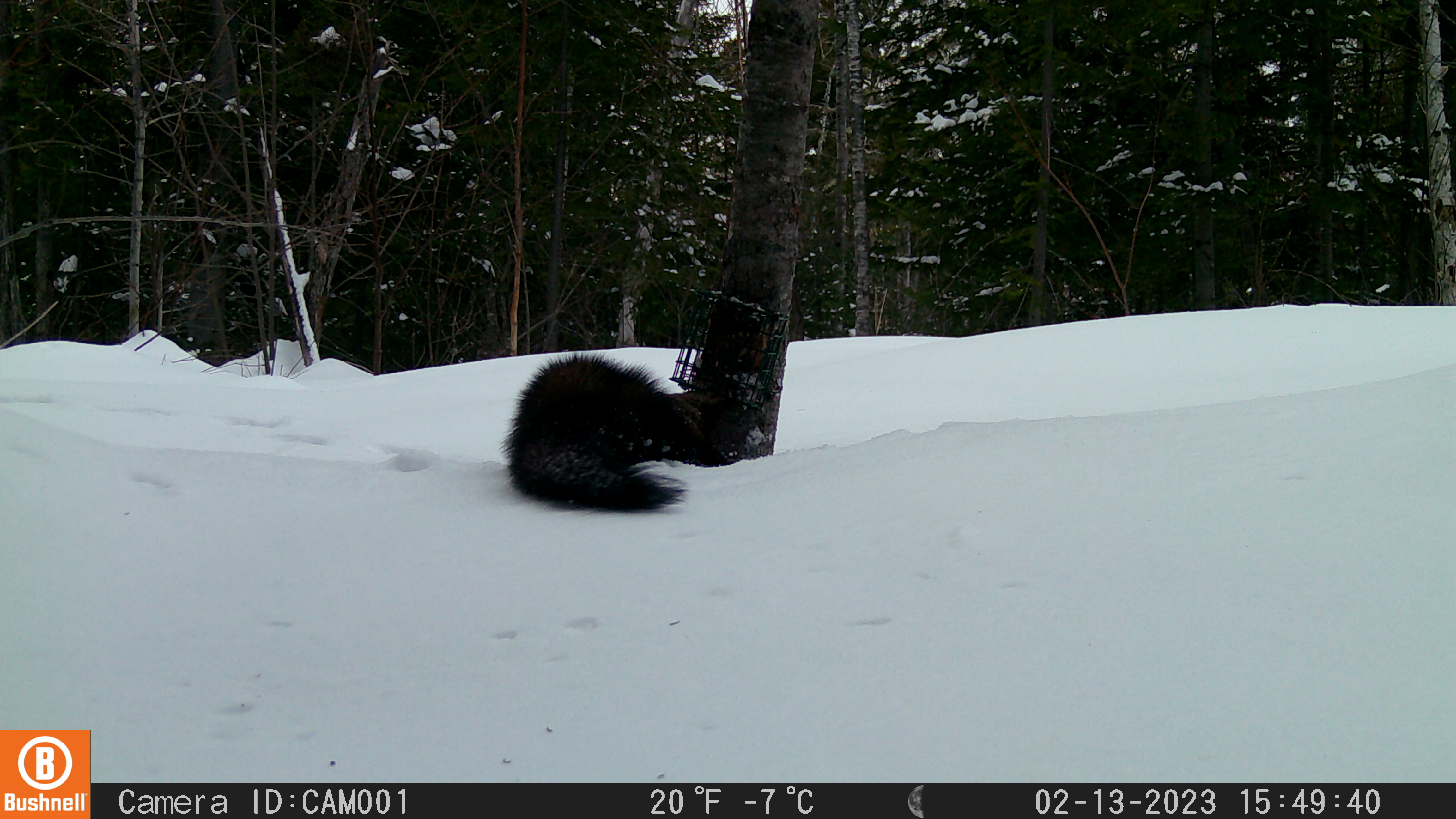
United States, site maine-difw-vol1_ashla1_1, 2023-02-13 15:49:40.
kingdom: Animalia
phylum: Chordata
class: Mammalia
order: Carnivora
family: Mustelidae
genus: Pekania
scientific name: Pekania pennanti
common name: fisher